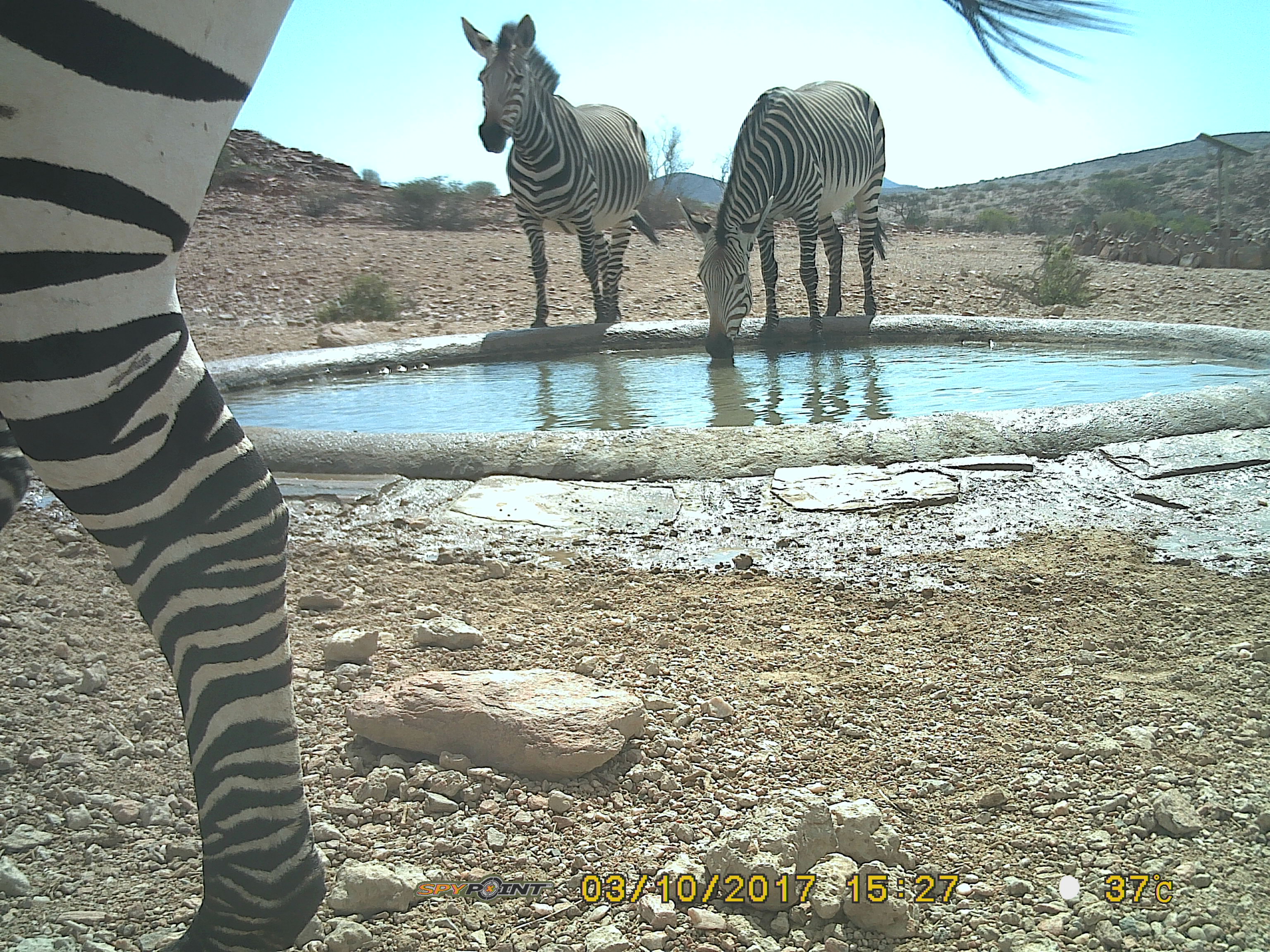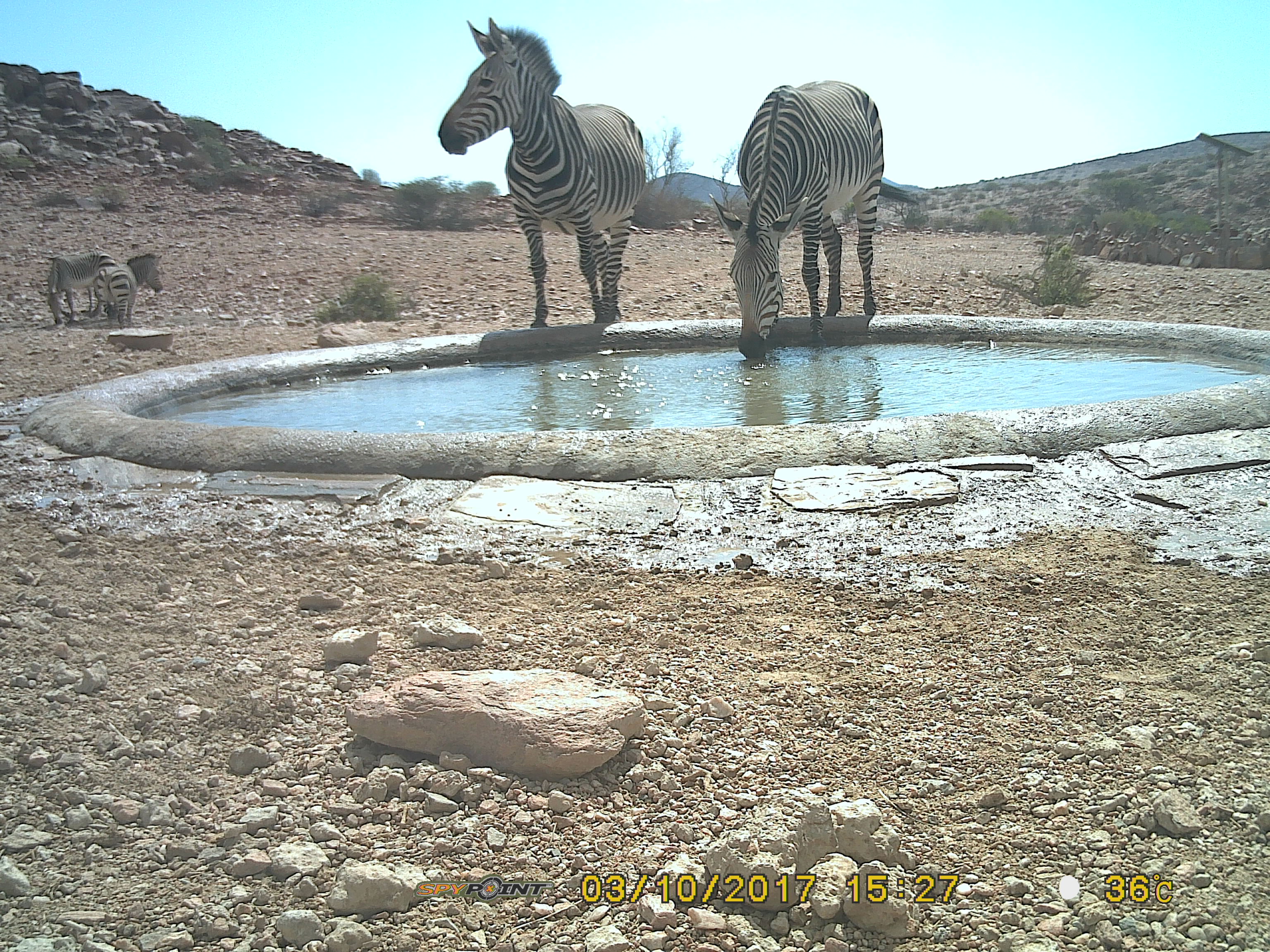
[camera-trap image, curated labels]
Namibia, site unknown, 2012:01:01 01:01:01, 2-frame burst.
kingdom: Animalia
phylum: Chordata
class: Mammalia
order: Perissodactyla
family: Equidae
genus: Equus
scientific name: Equus zebra hartmannae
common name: hartmann's mountain zebra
Equus zebra hartmannae (hartmann's mountain zebra).